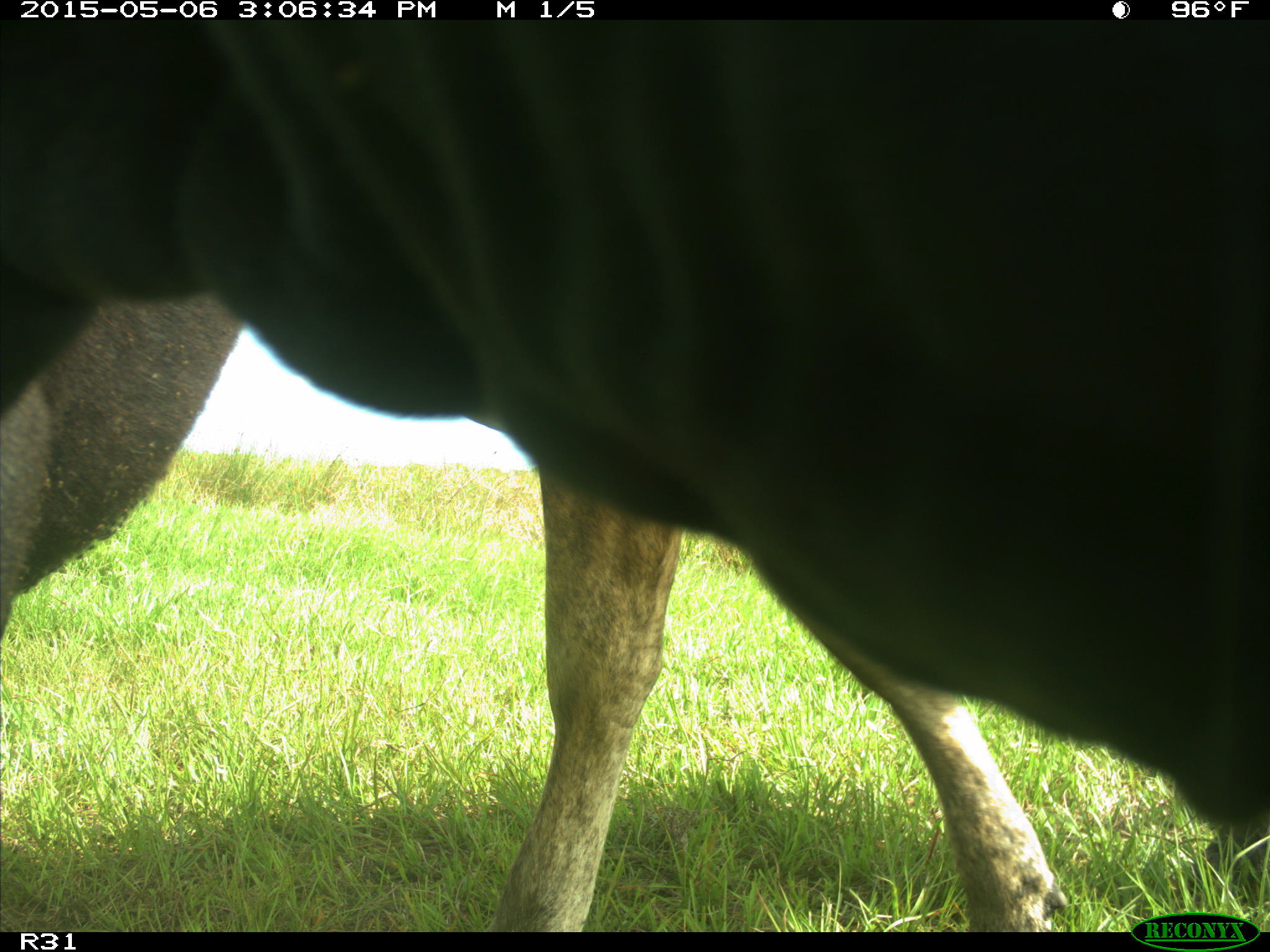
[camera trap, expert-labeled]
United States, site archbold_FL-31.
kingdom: Animalia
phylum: Chordata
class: Mammalia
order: Artiodactyla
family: Bovidae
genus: Bos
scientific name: Bos taurus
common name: domestic cow